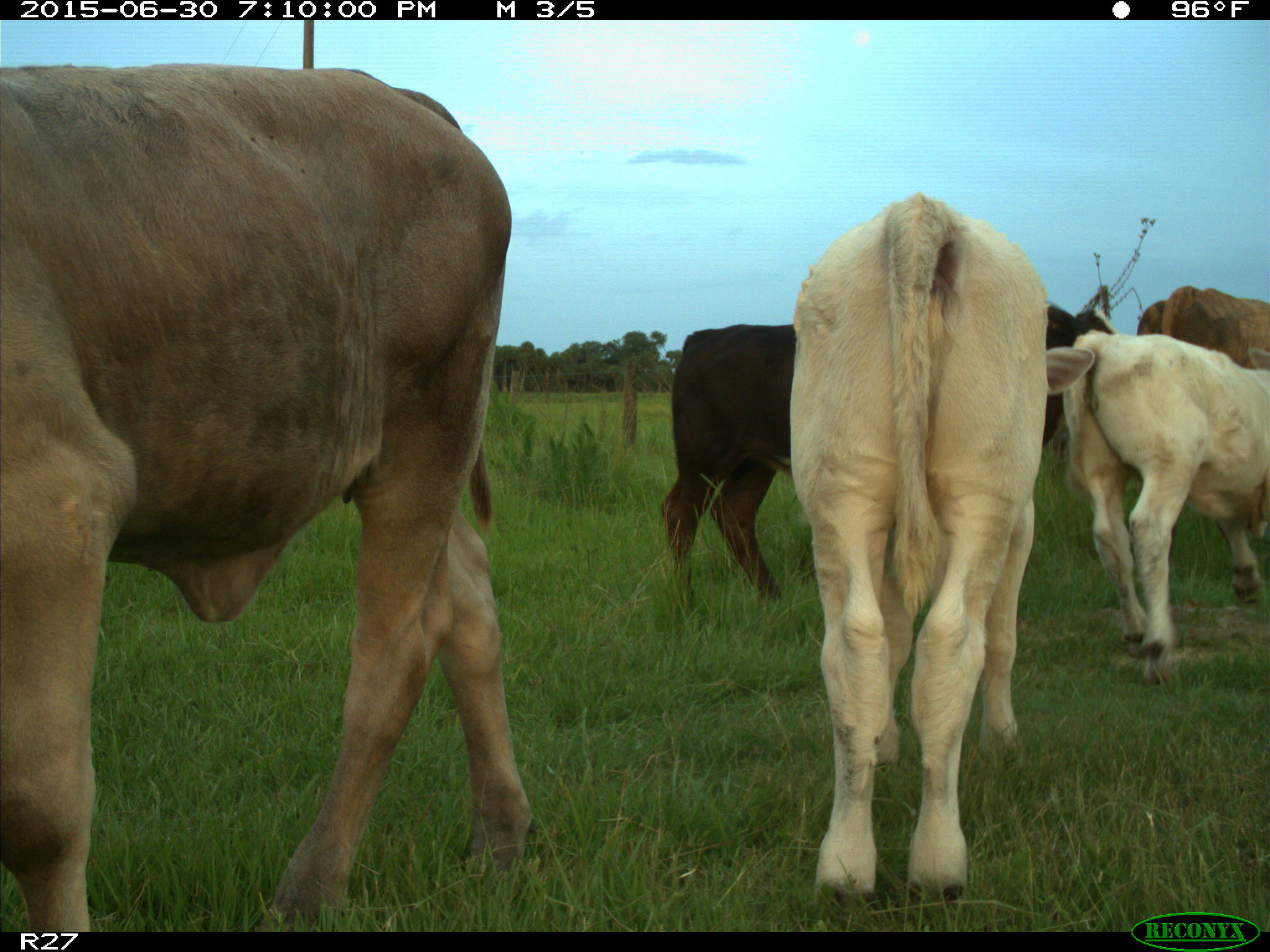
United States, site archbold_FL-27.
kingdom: Animalia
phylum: Chordata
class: Mammalia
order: Artiodactyla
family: Bovidae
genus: Bos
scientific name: Bos taurus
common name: domestic cow